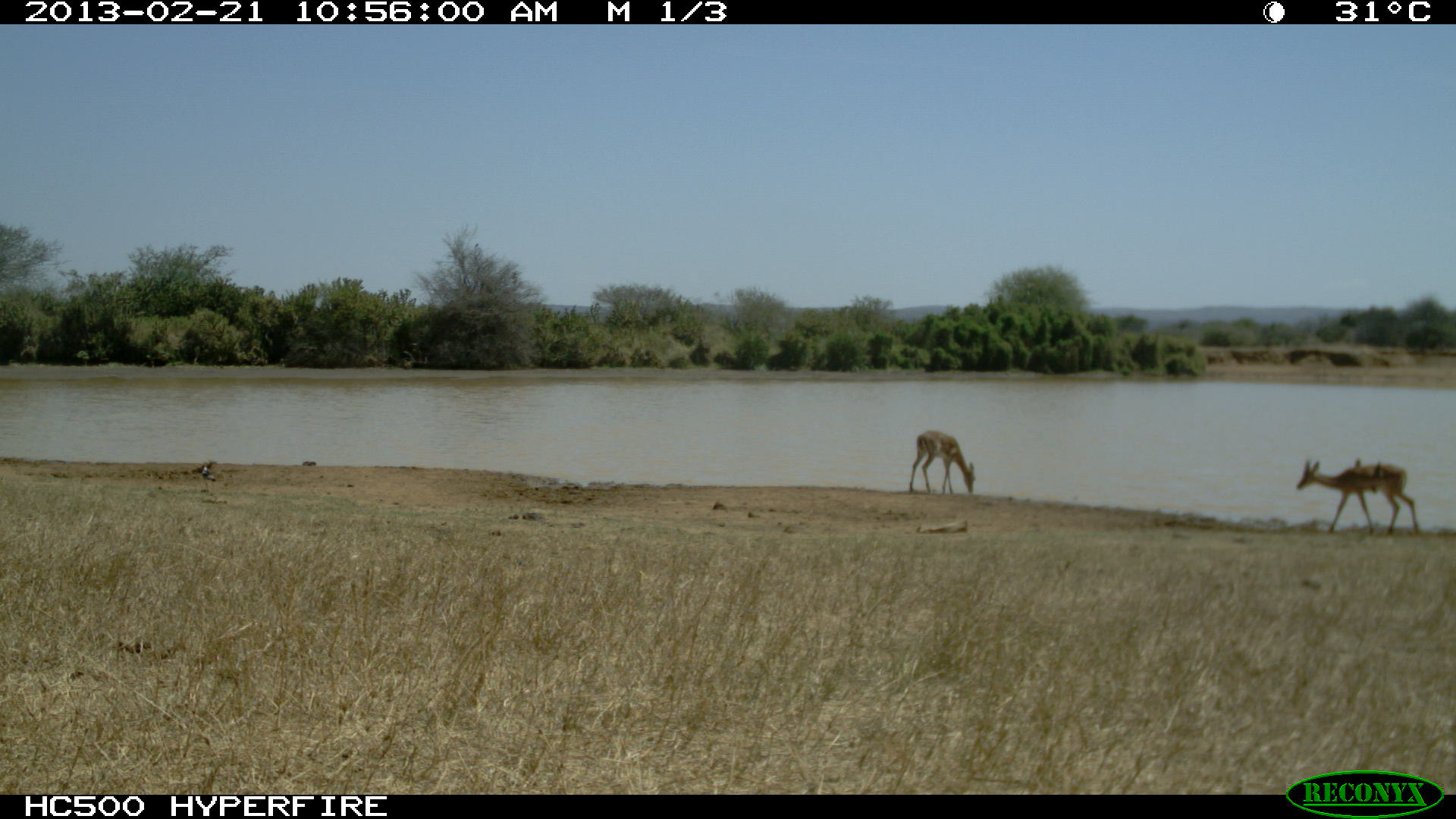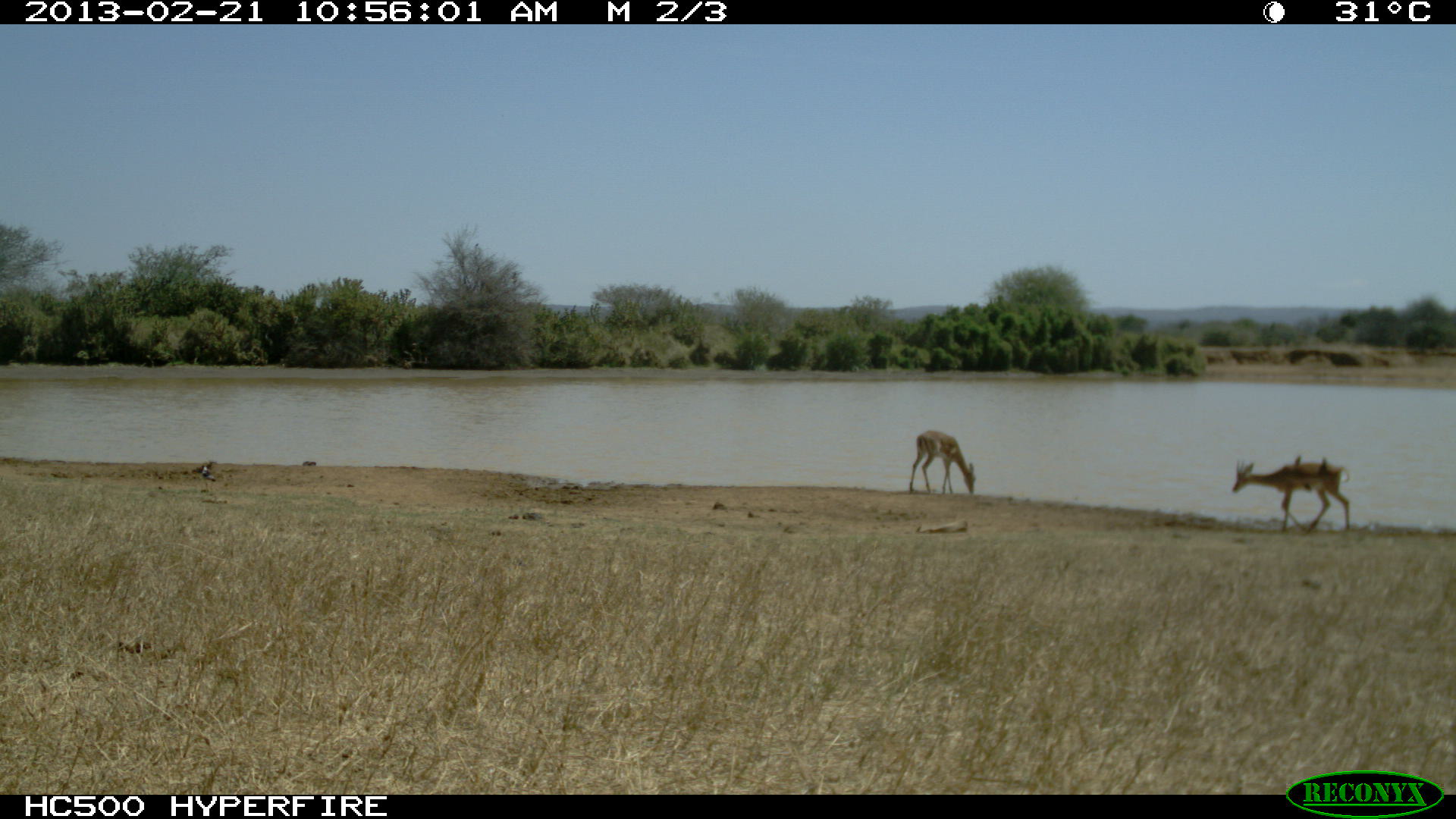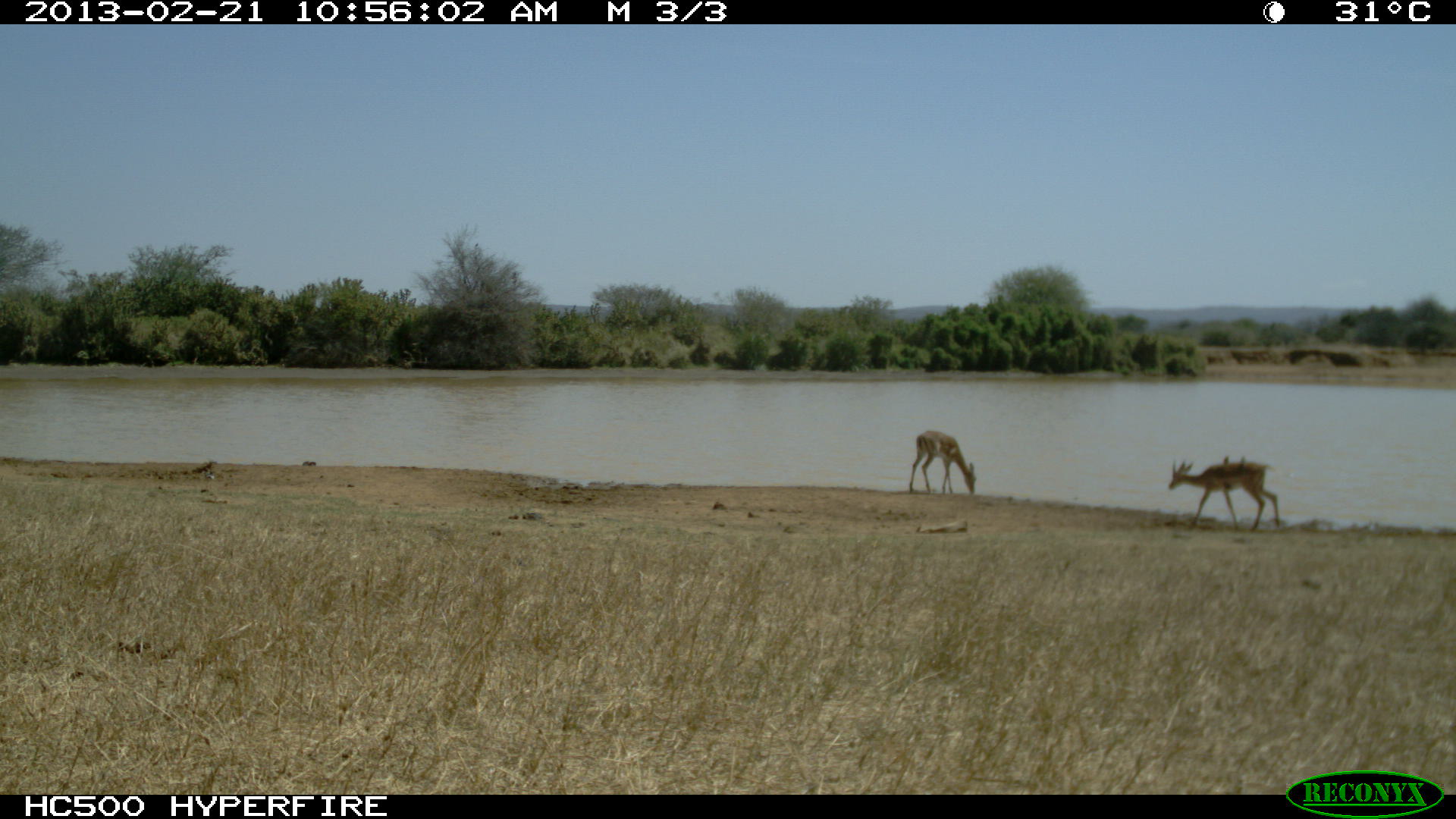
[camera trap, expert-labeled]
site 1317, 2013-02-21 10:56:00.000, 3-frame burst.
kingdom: Animalia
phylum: Chordata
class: Mammalia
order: Artiodactyla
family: Bovidae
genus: Aepyceros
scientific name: Aepyceros melampus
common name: impala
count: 2